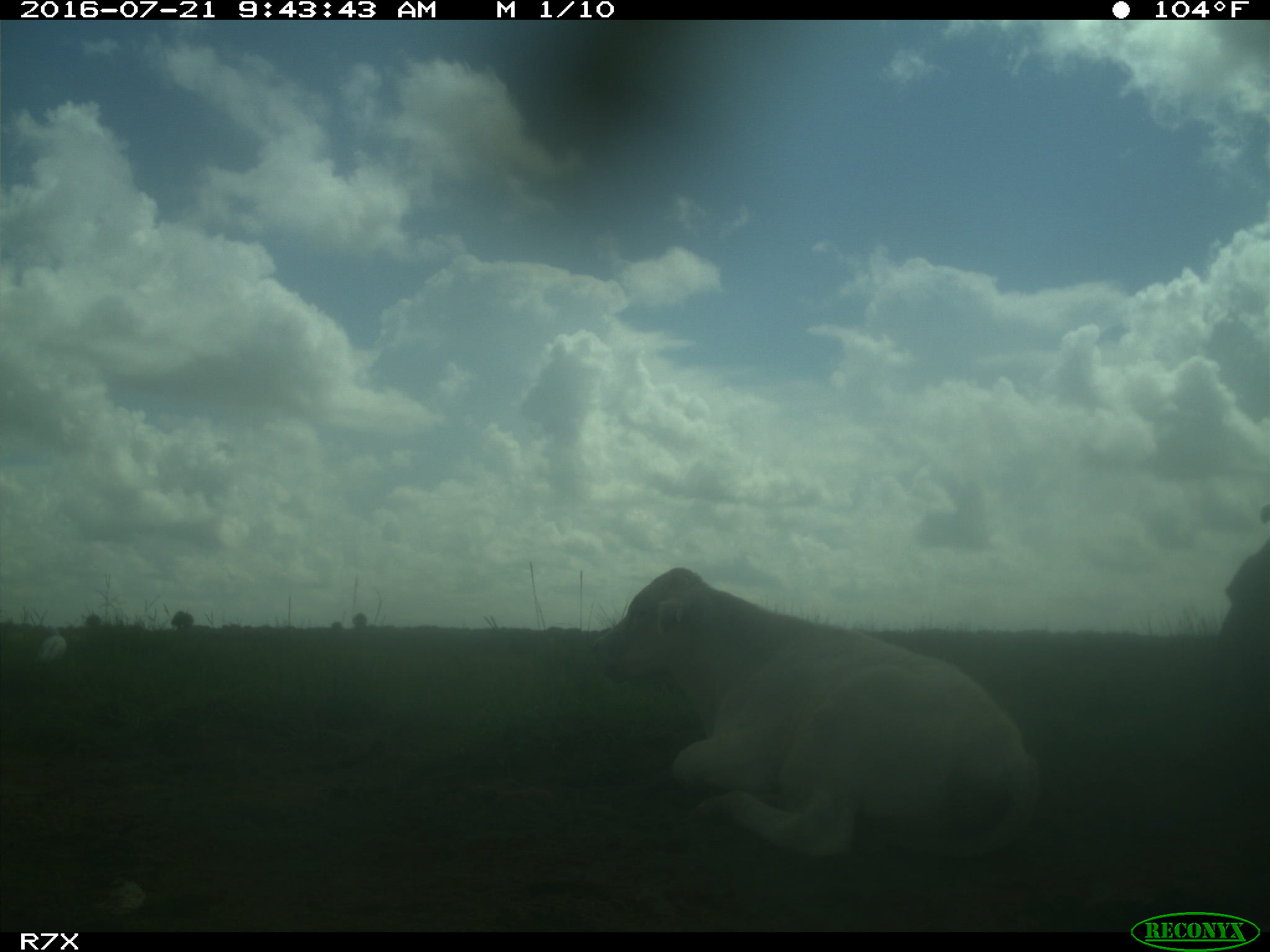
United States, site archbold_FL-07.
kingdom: Animalia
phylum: Chordata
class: Mammalia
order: Artiodactyla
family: Bovidae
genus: Bos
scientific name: Bos taurus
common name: domestic cow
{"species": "Bos taurus (domestic cow)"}